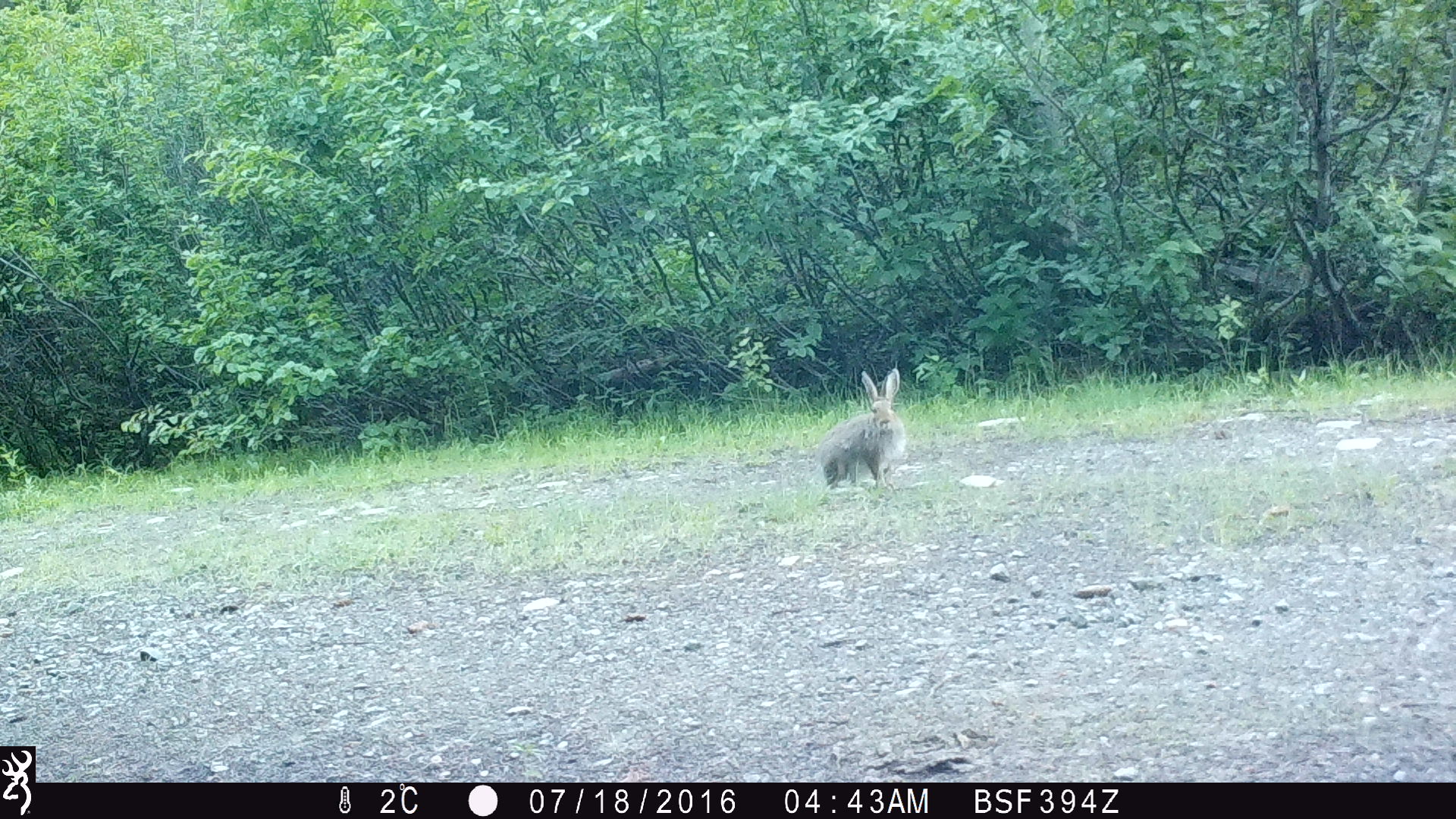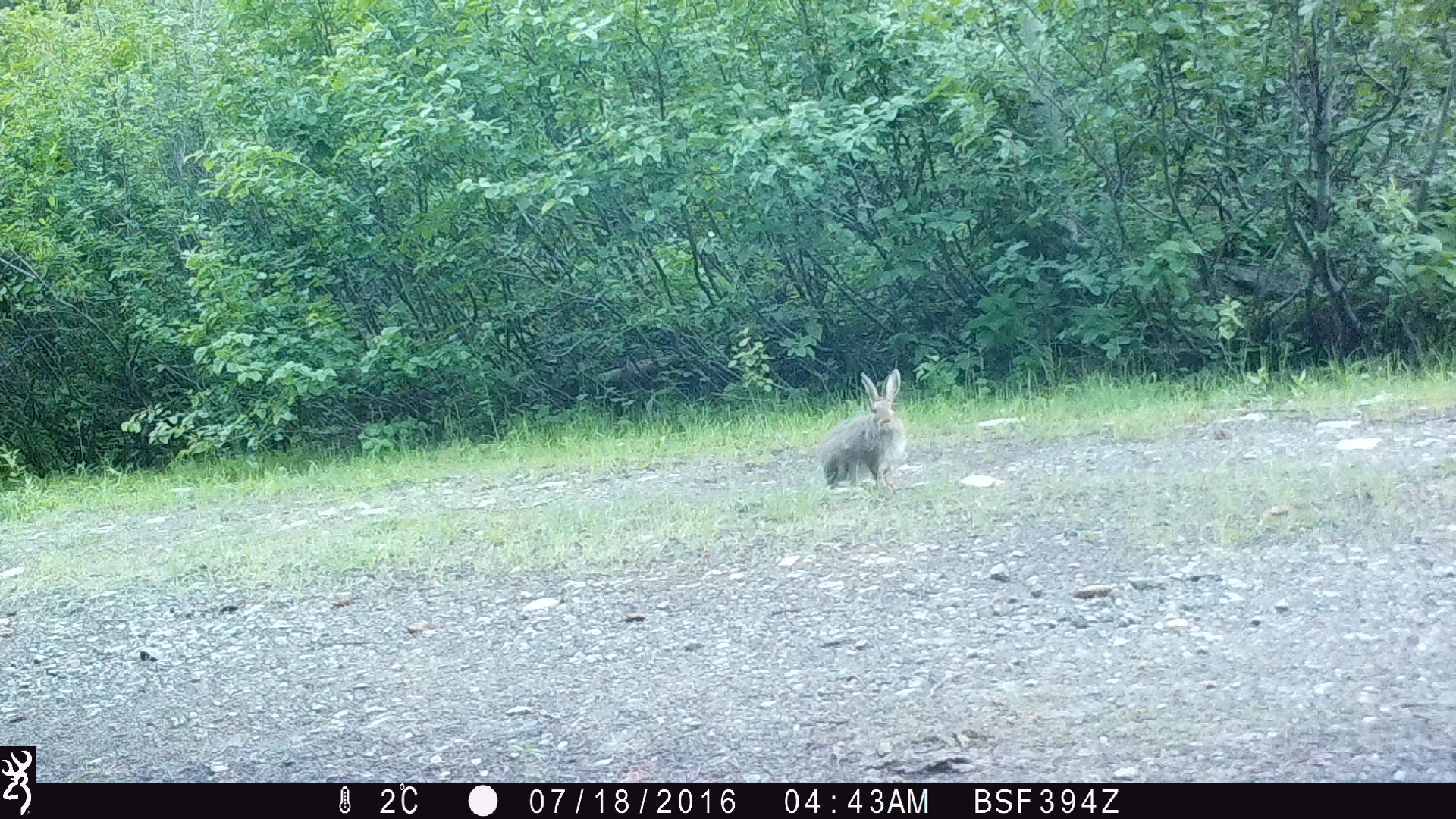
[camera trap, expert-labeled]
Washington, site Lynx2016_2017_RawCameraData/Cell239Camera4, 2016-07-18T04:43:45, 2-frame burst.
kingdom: Animalia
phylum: Chordata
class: Mammalia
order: Lagomorpha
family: Leporidae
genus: Lepus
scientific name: Lepus americanus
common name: snowshoe hare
Lepus americanus (snowshoe hare). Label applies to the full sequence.